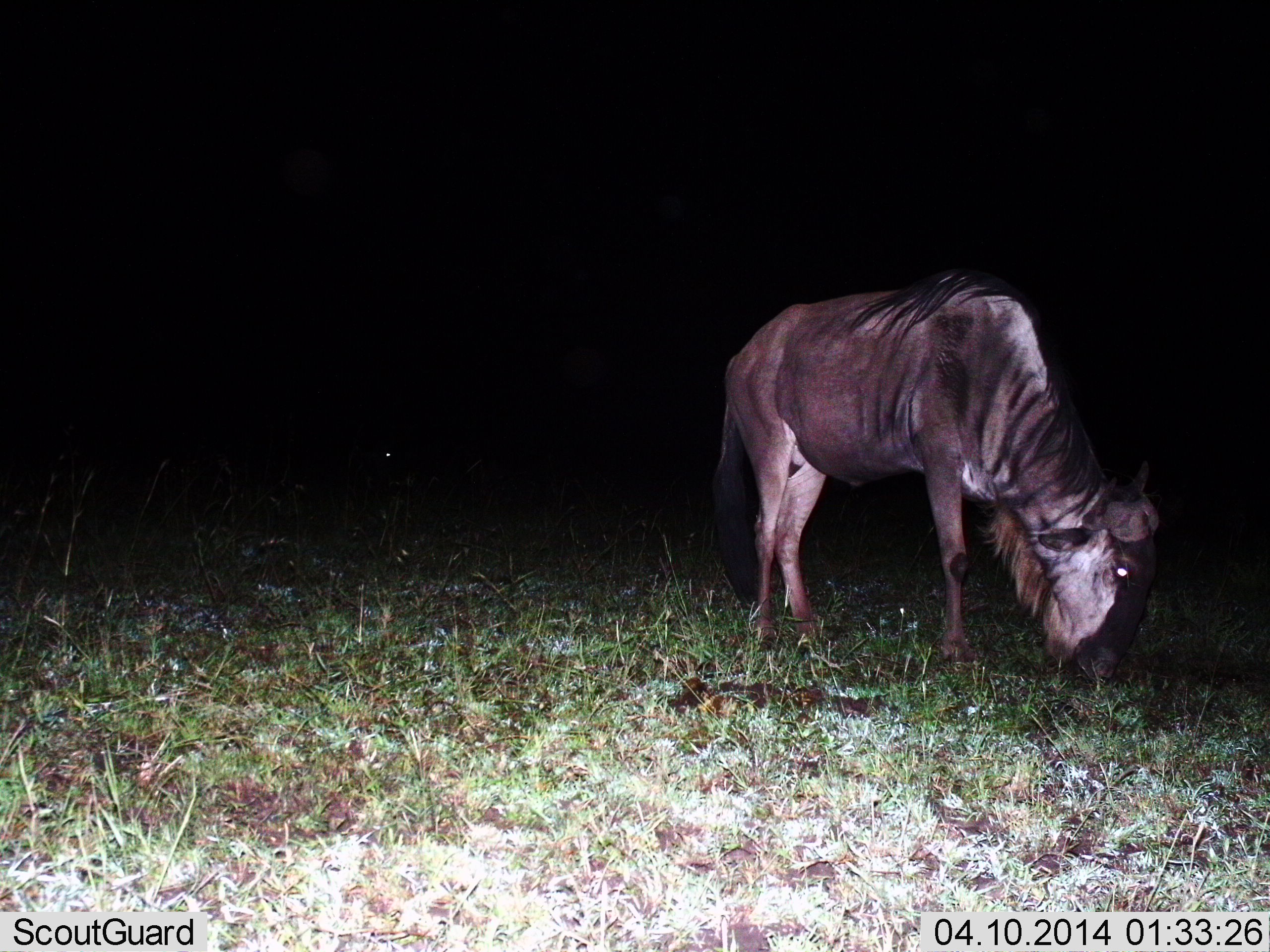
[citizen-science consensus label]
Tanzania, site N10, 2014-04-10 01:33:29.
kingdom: Animalia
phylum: Chordata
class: Mammalia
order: Artiodactyla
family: Bovidae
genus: Connochaetes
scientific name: Connochaetes taurinus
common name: blue wildebeest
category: wildebeest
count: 1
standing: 24%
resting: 2%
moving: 0%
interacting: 0%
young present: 0%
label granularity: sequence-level